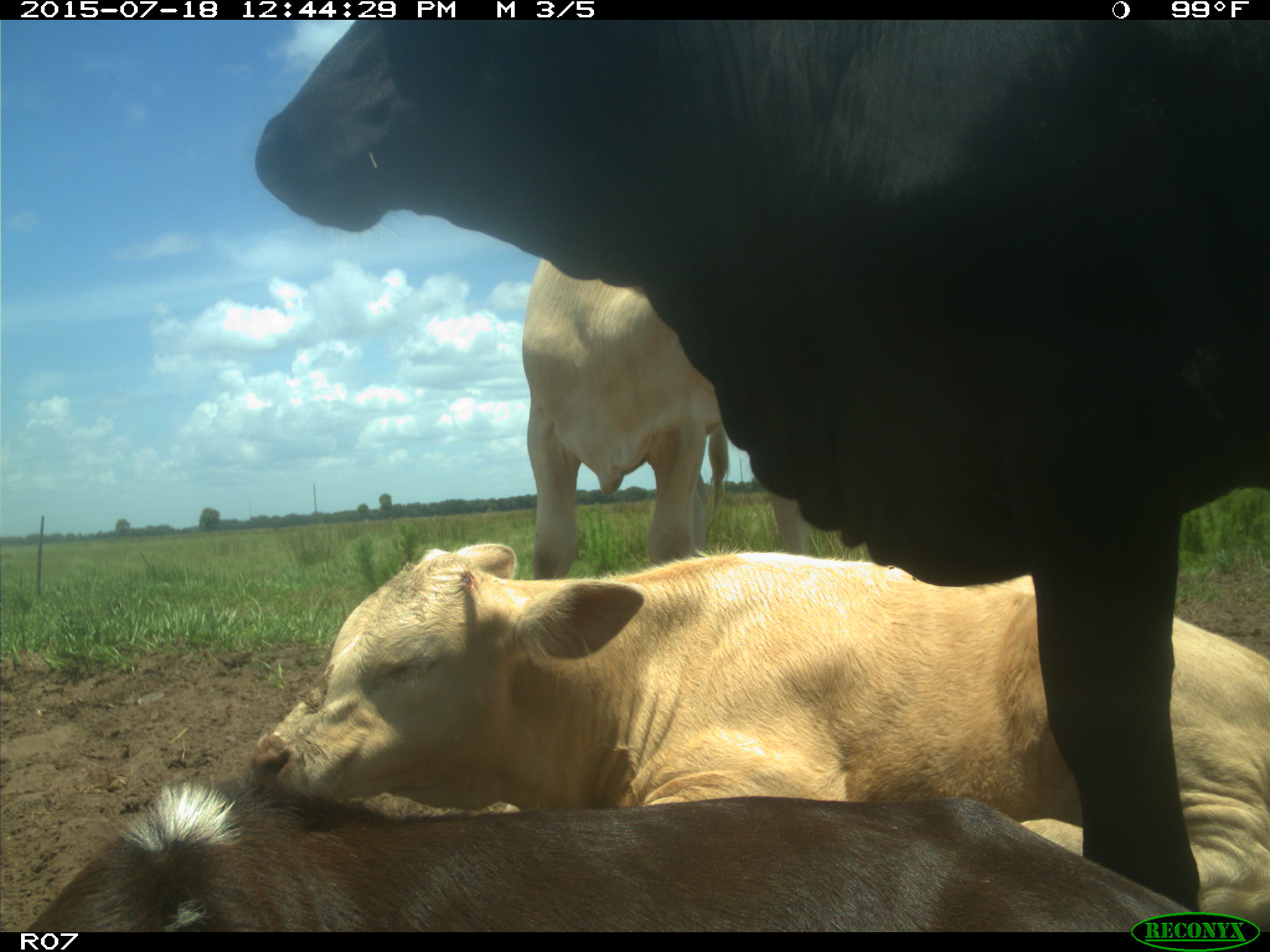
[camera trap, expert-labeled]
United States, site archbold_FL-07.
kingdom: Animalia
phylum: Chordata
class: Mammalia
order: Artiodactyla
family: Bovidae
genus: Bos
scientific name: Bos taurus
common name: domestic cow